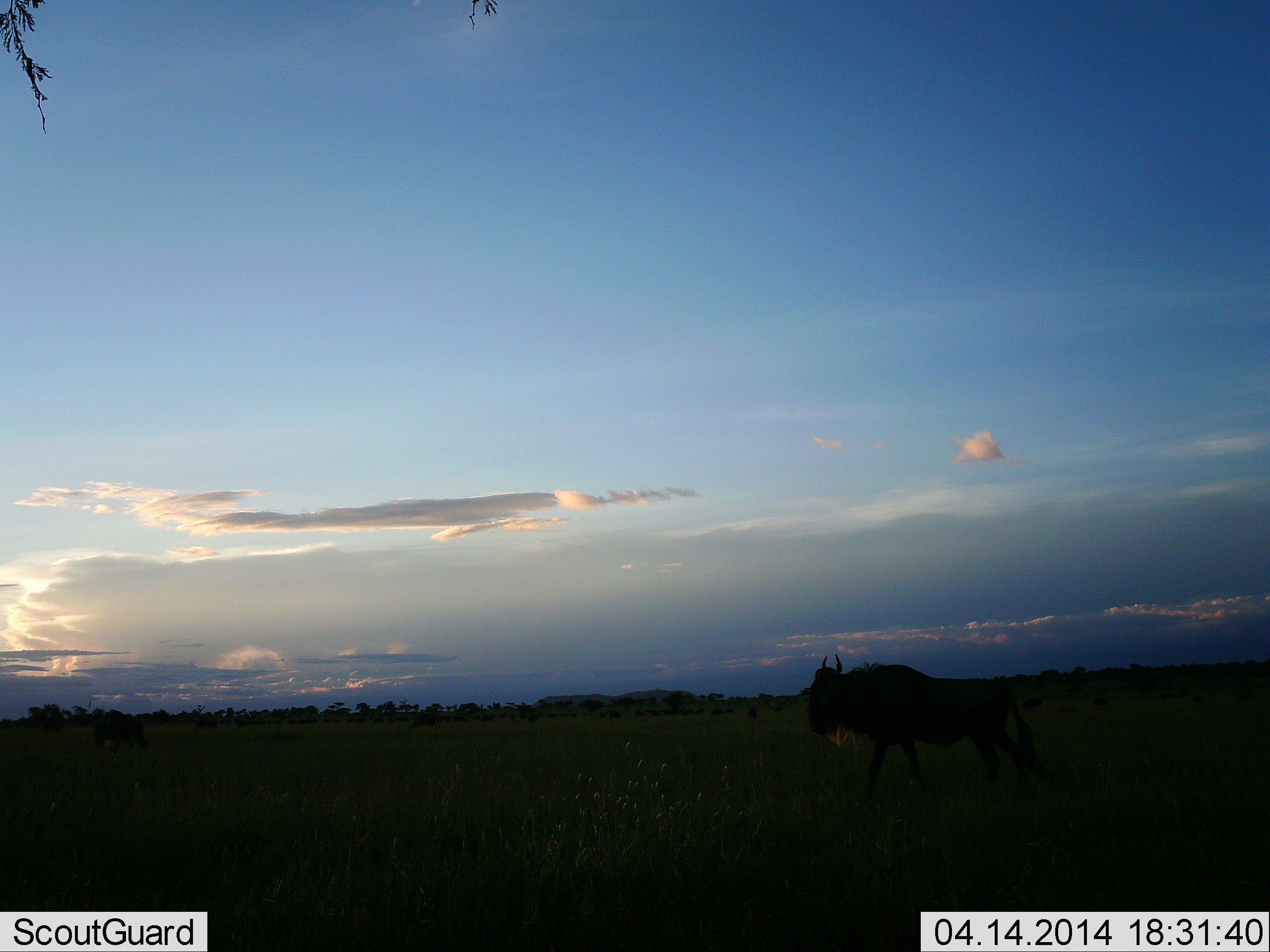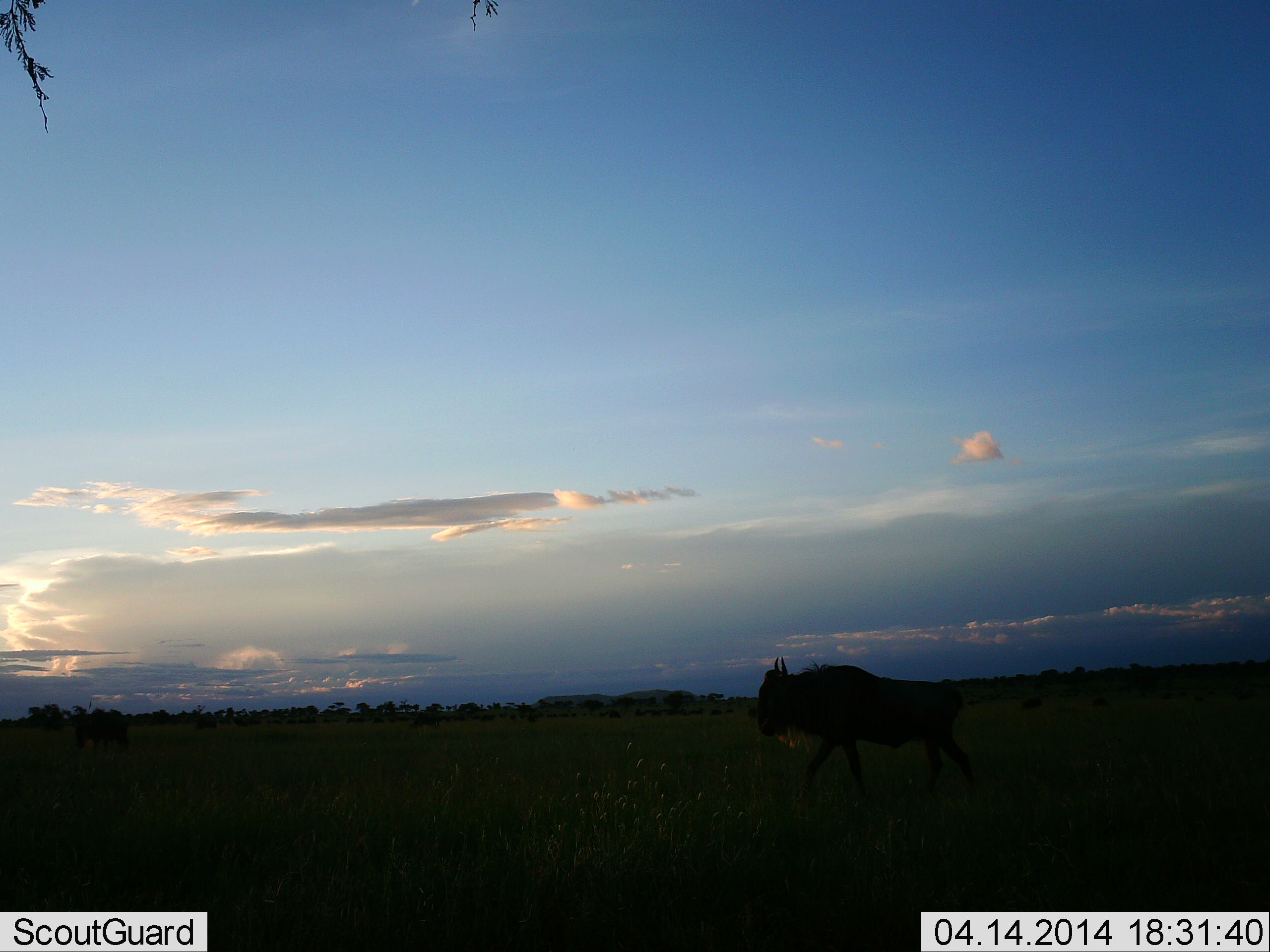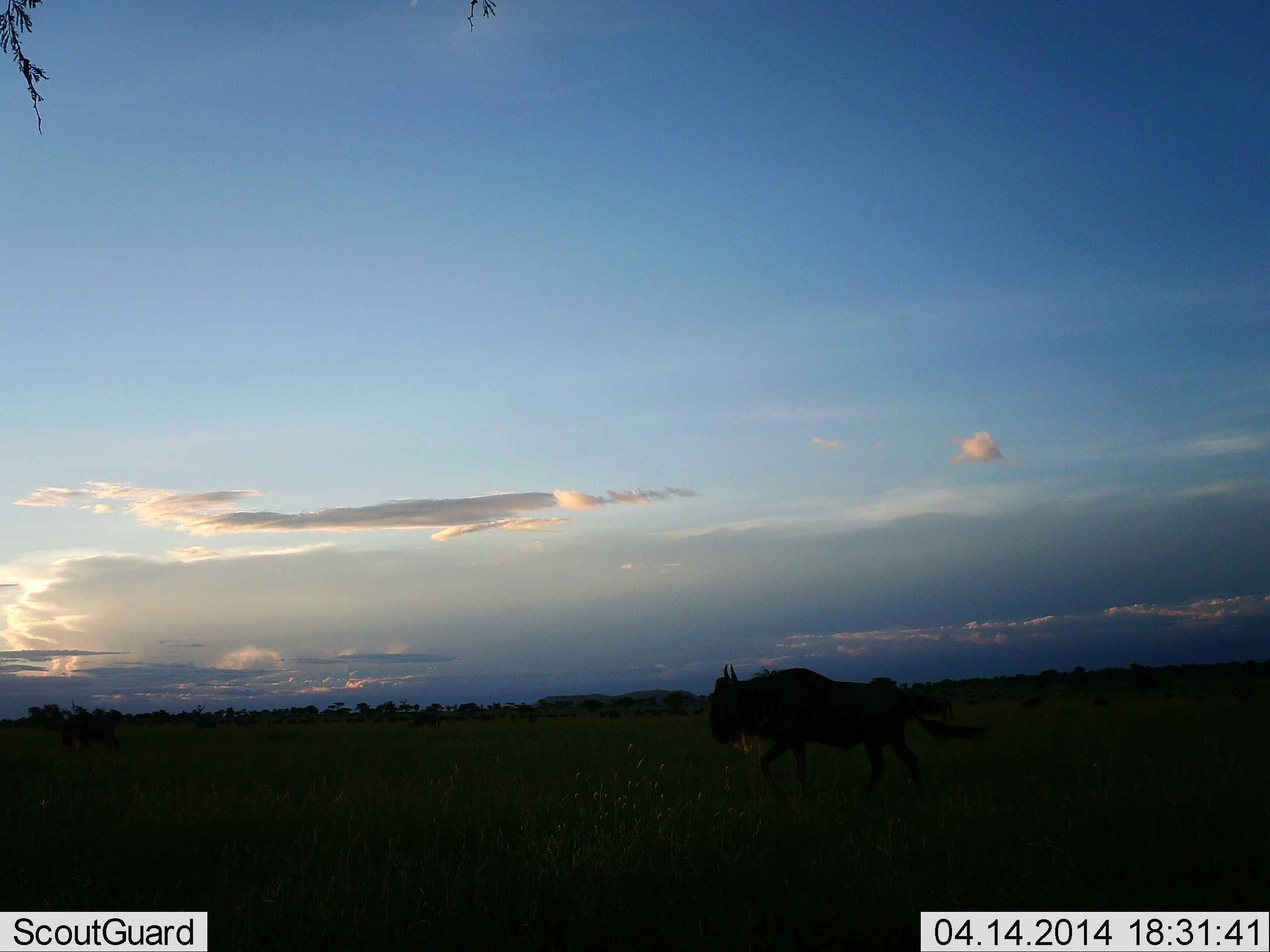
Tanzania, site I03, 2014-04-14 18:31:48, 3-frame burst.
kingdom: Animalia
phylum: Chordata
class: Mammalia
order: Artiodactyla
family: Bovidae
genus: Connochaetes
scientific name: Connochaetes taurinus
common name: blue wildebeest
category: wildebeest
Wildebeest (blue wildebeest) (Connochaetes taurinus), count 1. Behavior (volunteer vote fractions): standing 10%, resting 0%, moving 100%, interacting 0%. Young present (vote fraction): 0%. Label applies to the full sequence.